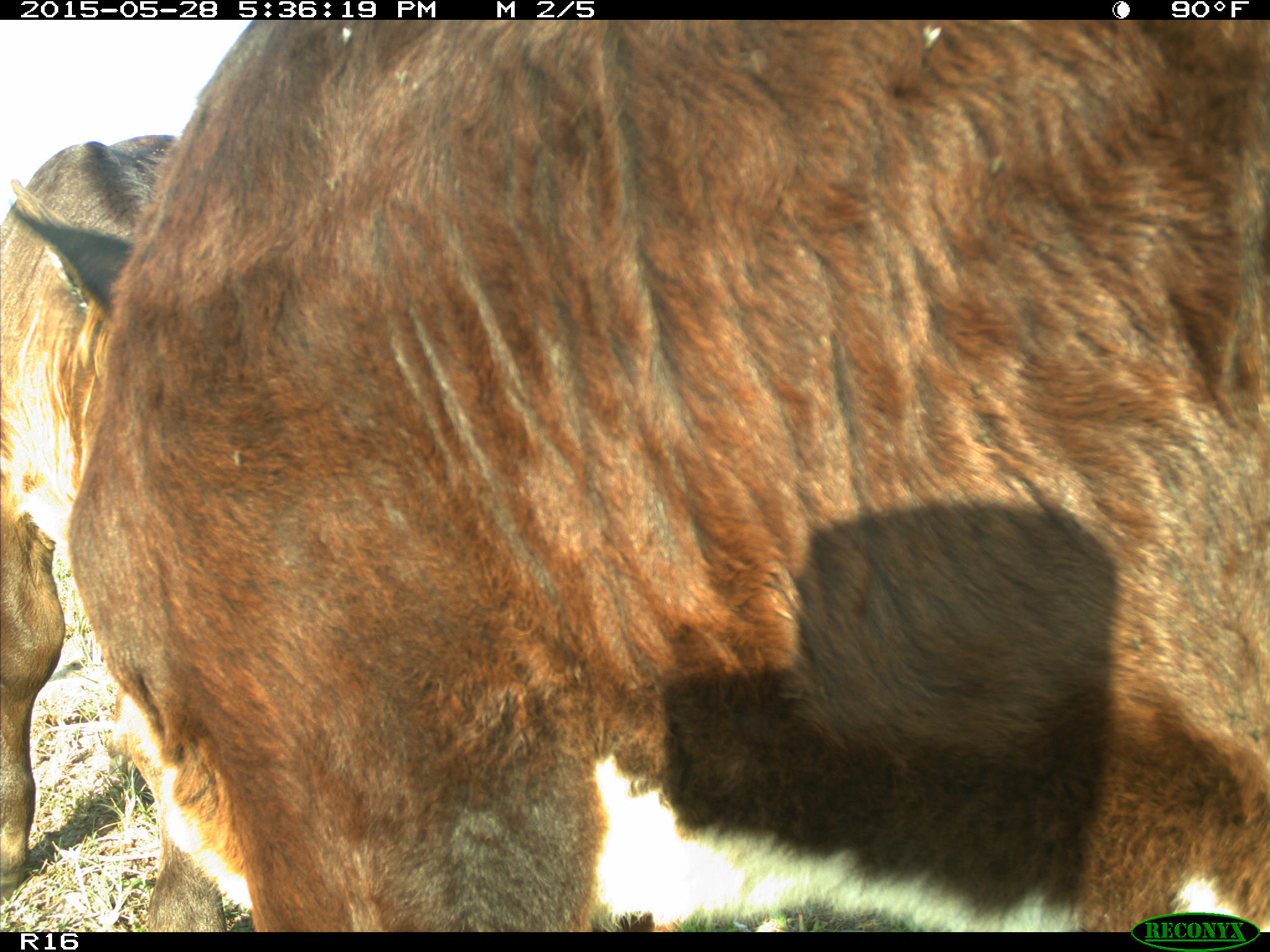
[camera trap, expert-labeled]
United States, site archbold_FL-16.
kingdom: Animalia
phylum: Chordata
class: Mammalia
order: Artiodactyla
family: Bovidae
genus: Bos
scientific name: Bos taurus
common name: domestic cow